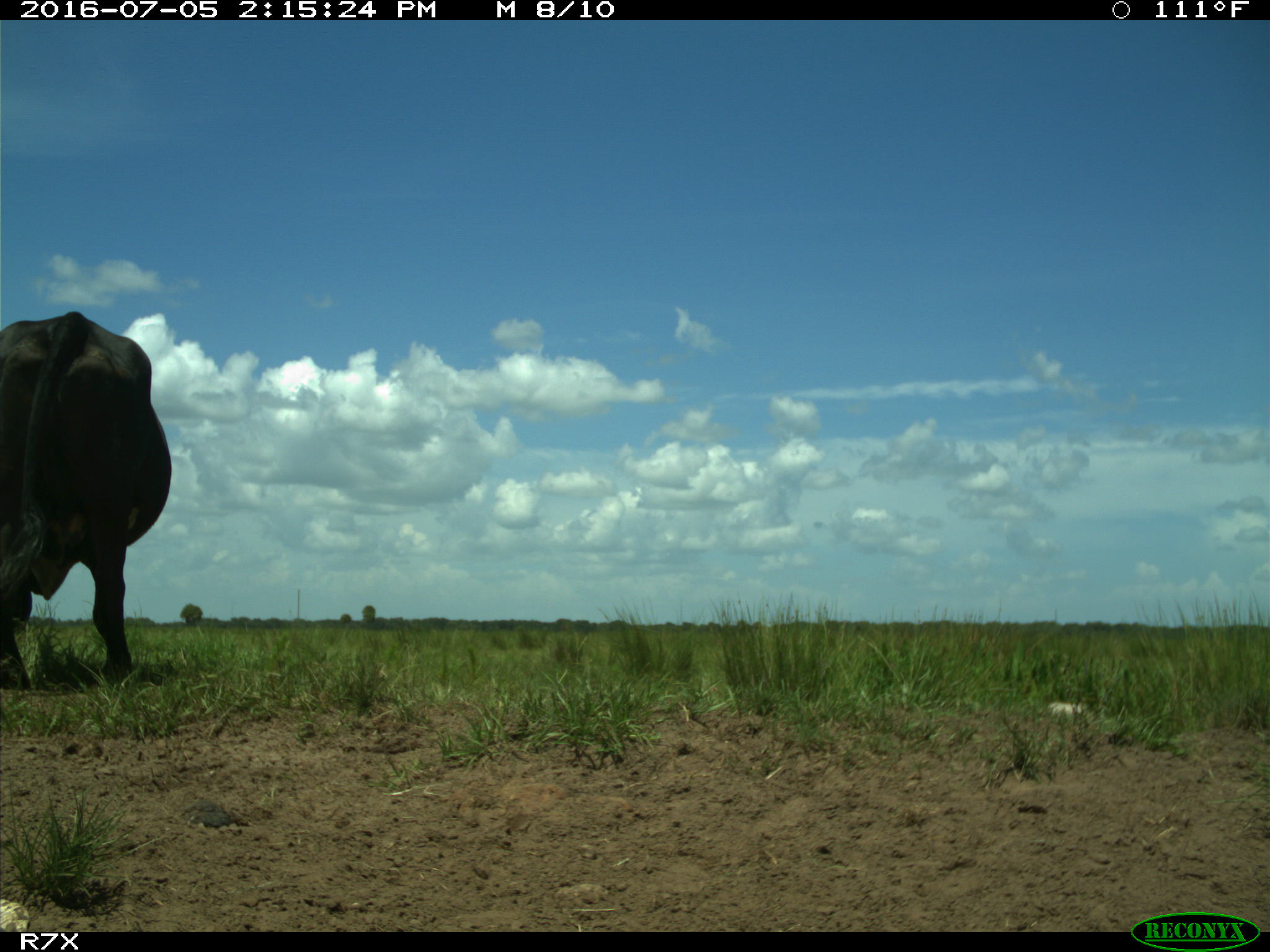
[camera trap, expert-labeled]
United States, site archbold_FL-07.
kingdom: Animalia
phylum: Chordata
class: Mammalia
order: Artiodactyla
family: Bovidae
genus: Bos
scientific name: Bos taurus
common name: domestic cow